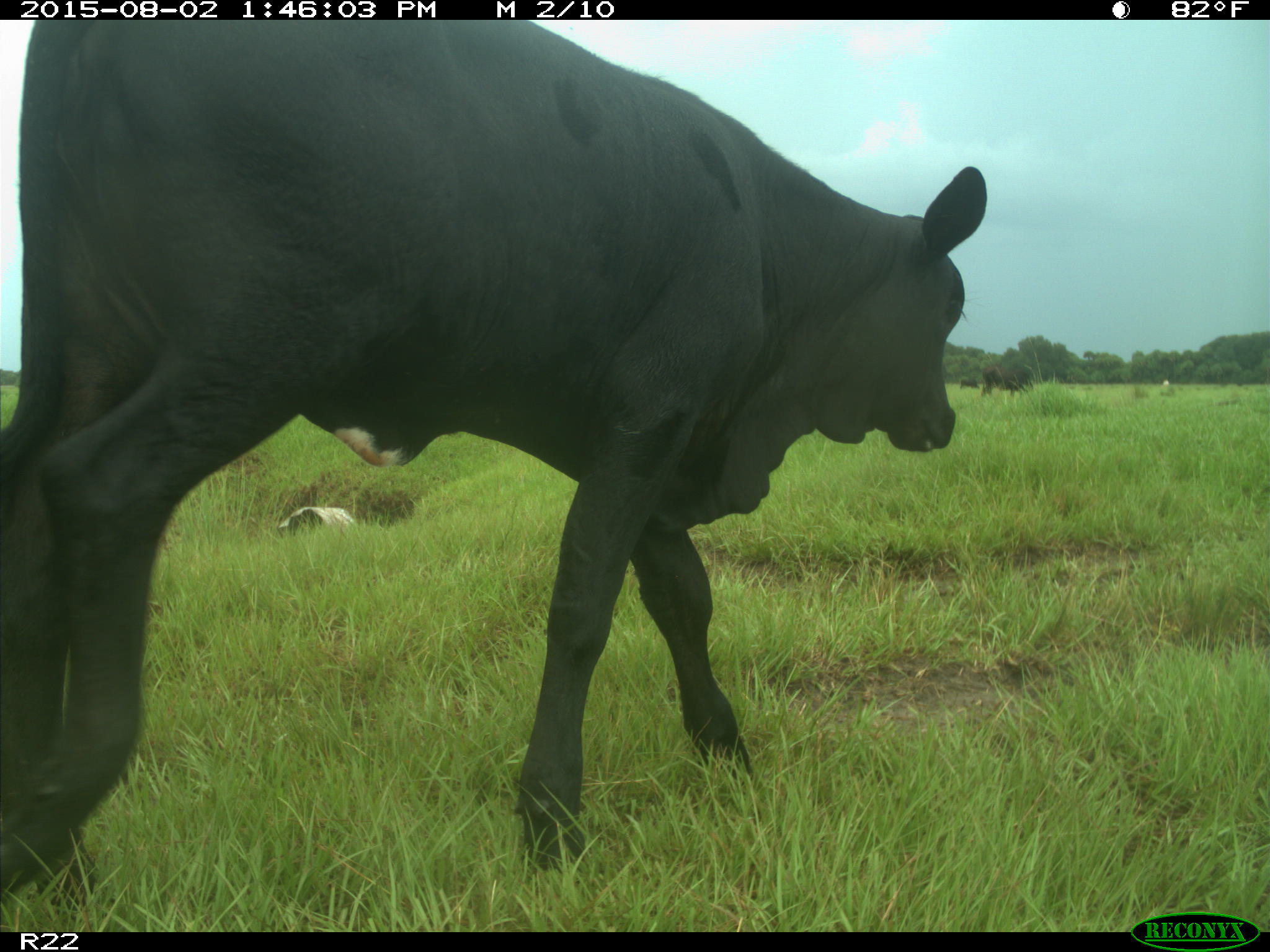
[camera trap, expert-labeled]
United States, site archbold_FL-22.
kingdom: Animalia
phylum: Chordata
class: Mammalia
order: Artiodactyla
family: Bovidae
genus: Bos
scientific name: Bos taurus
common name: domestic cow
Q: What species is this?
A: Bos taurus (domestic cow).